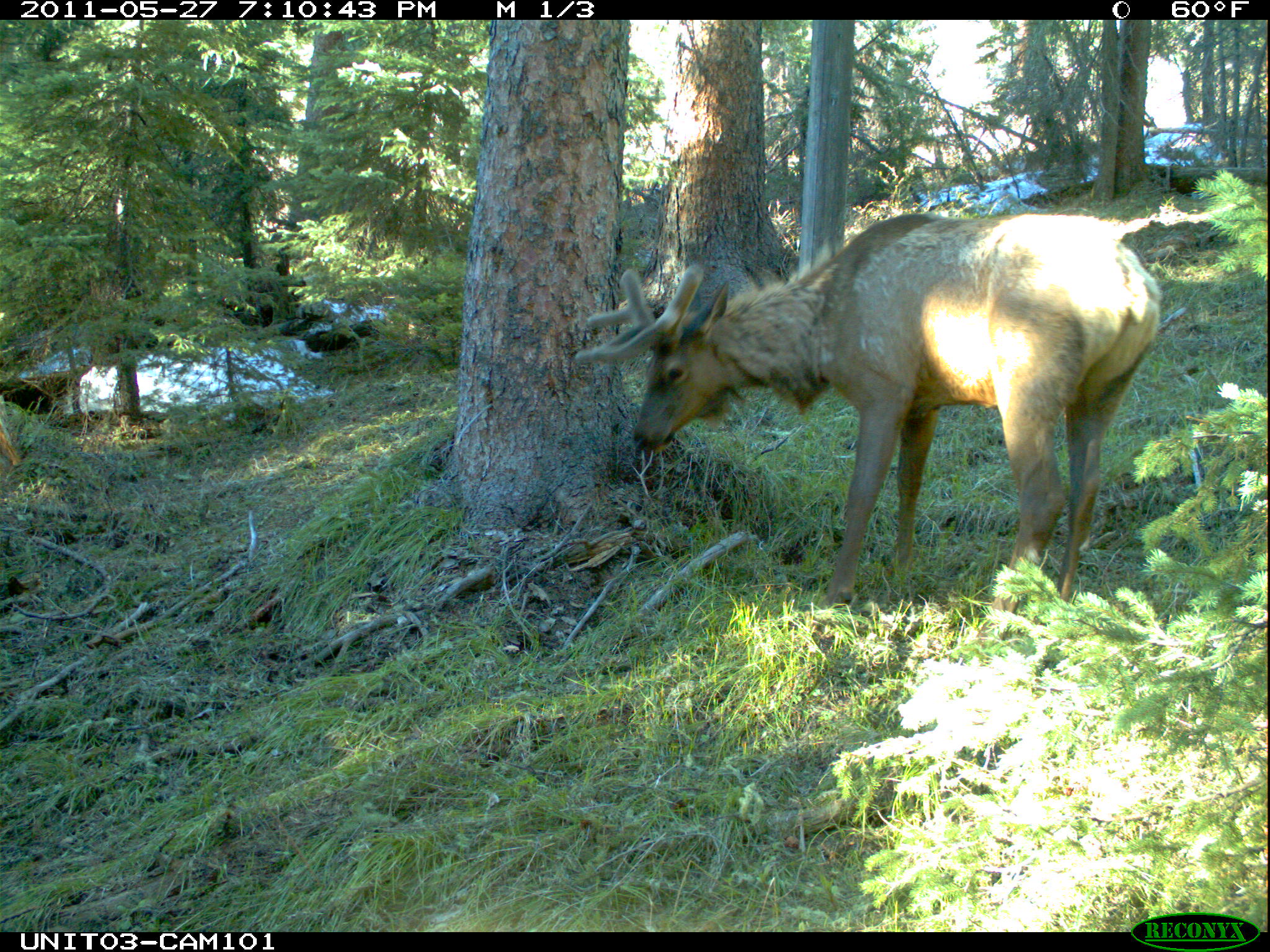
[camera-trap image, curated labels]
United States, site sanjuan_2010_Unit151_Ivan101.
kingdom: Animalia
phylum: Chordata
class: Mammalia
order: Artiodactyla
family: Cervidae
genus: Cervus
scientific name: Cervus elaphus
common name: red deer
Cervus elaphus (red deer).